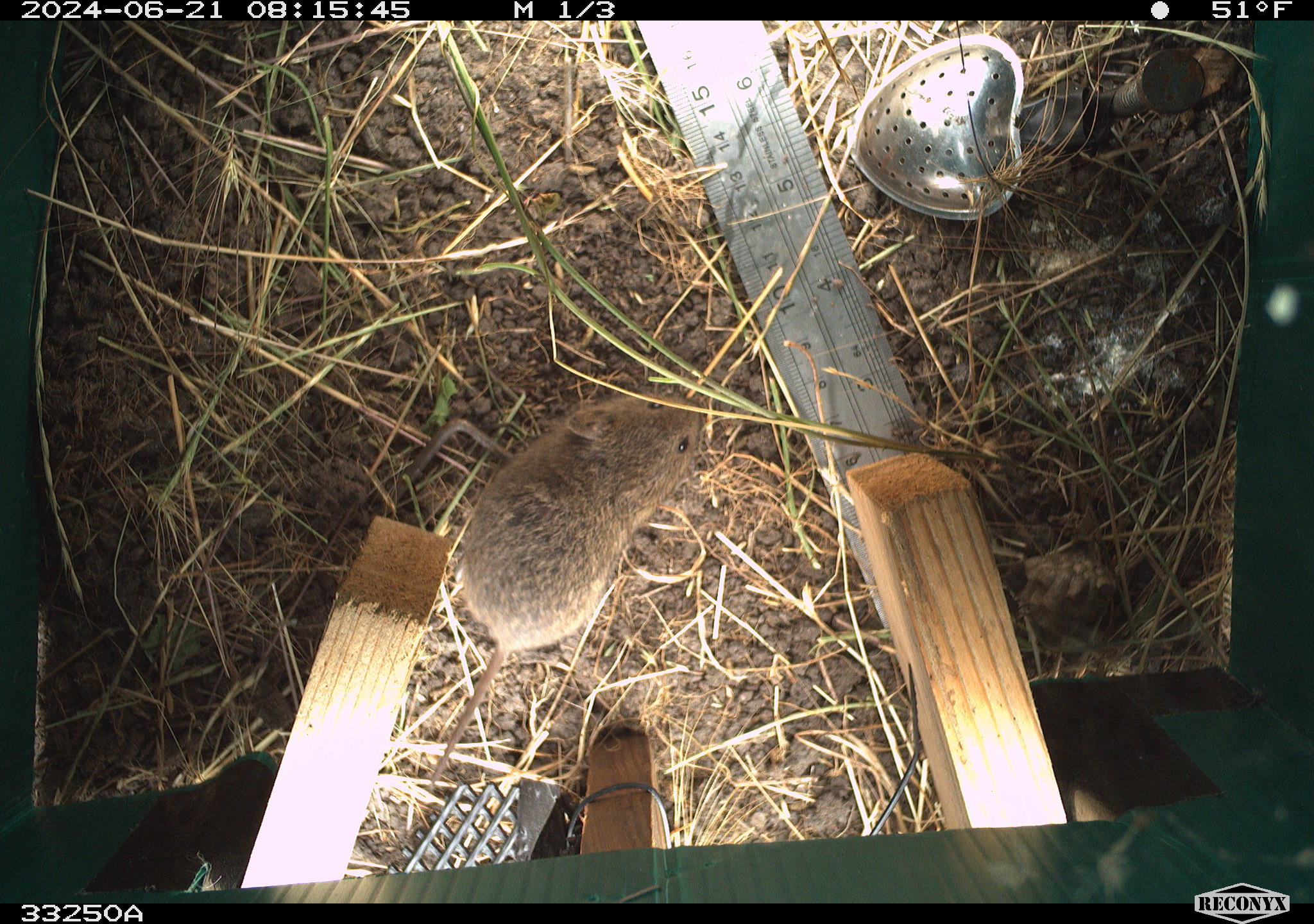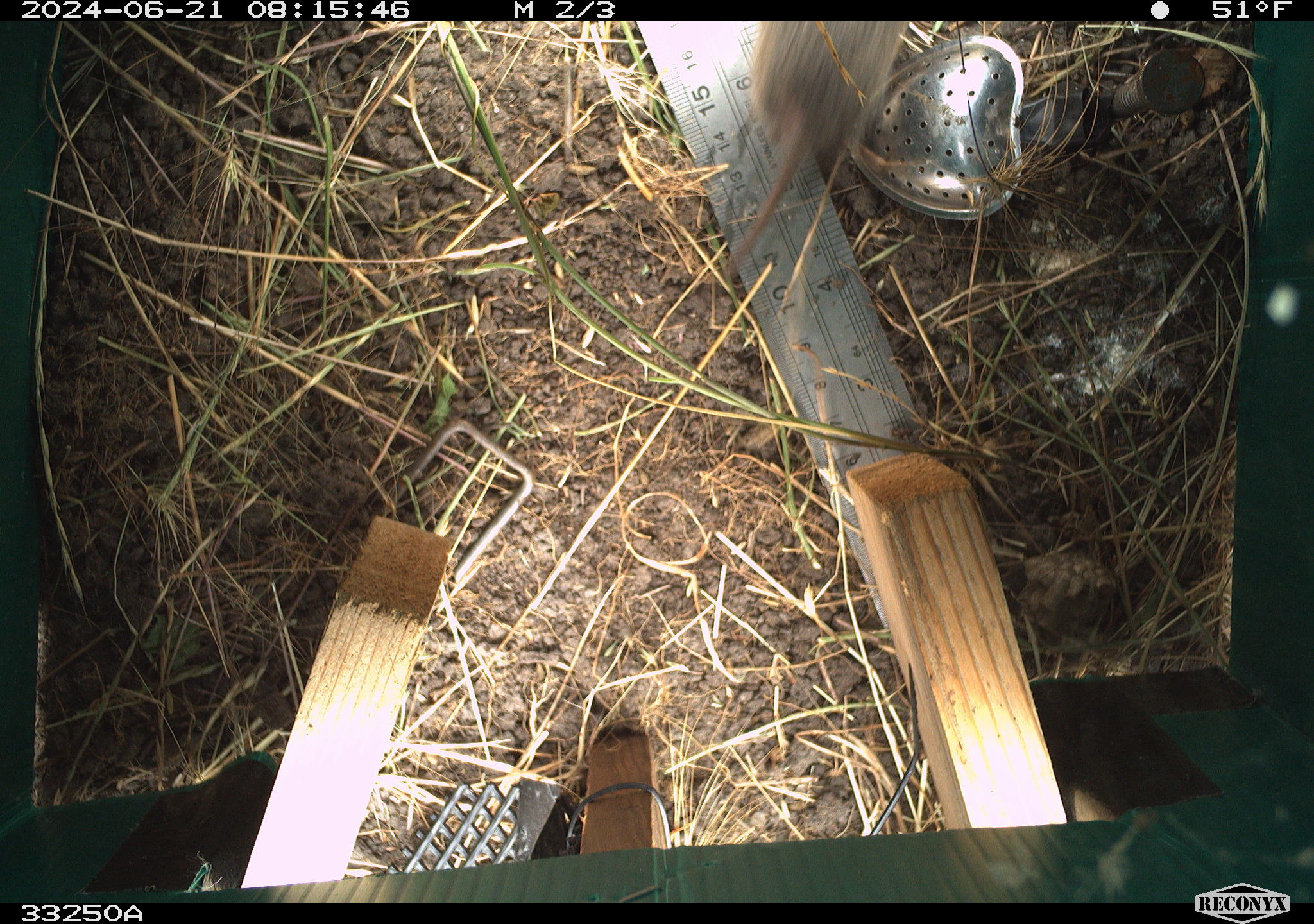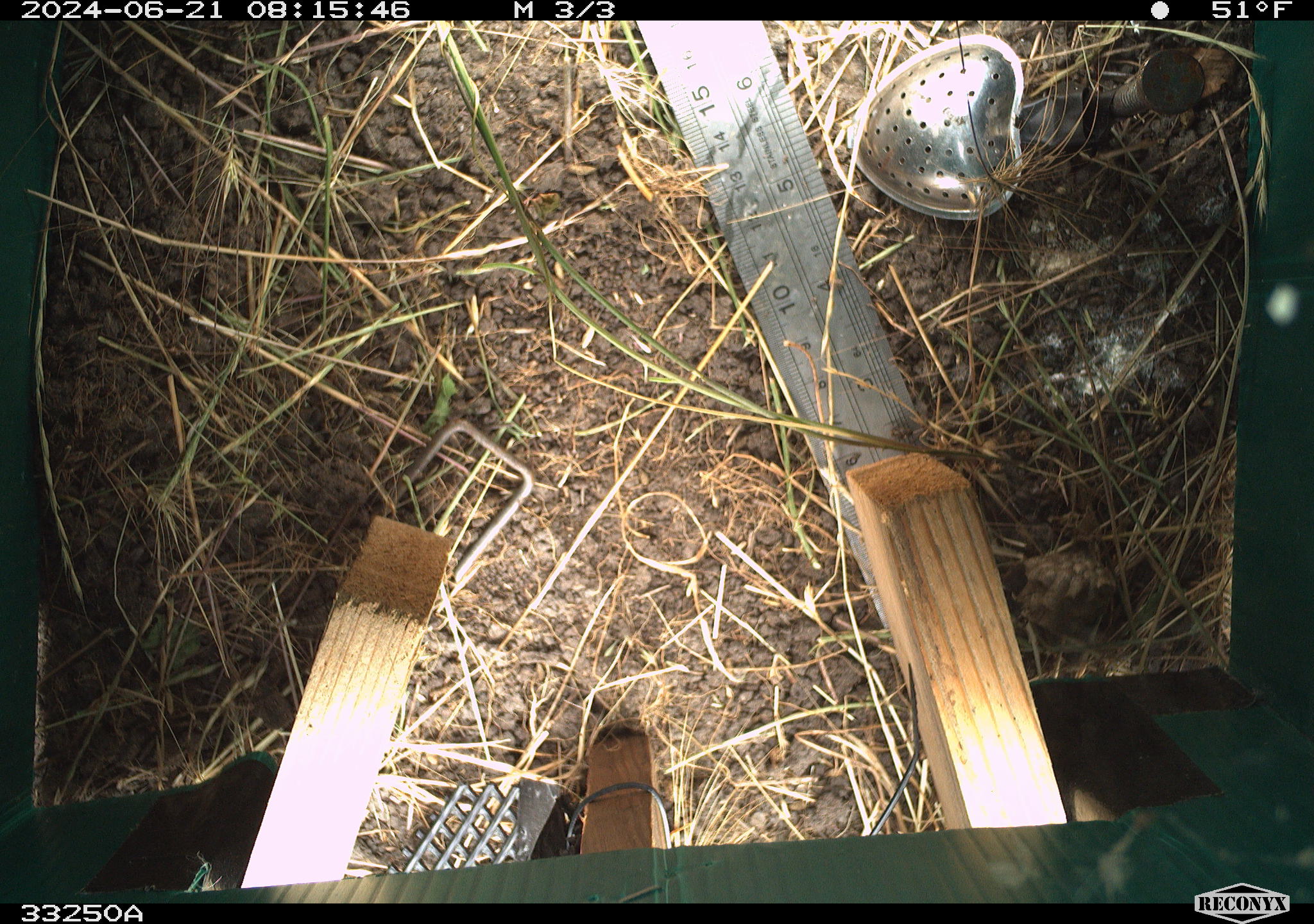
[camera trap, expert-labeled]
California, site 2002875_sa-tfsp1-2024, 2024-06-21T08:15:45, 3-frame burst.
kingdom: Animalia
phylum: Chordata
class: Mammalia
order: Rodentia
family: Cricetidae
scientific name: Arvicolinae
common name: voles, lemmings, and muskrats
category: arvicolinae subfamily